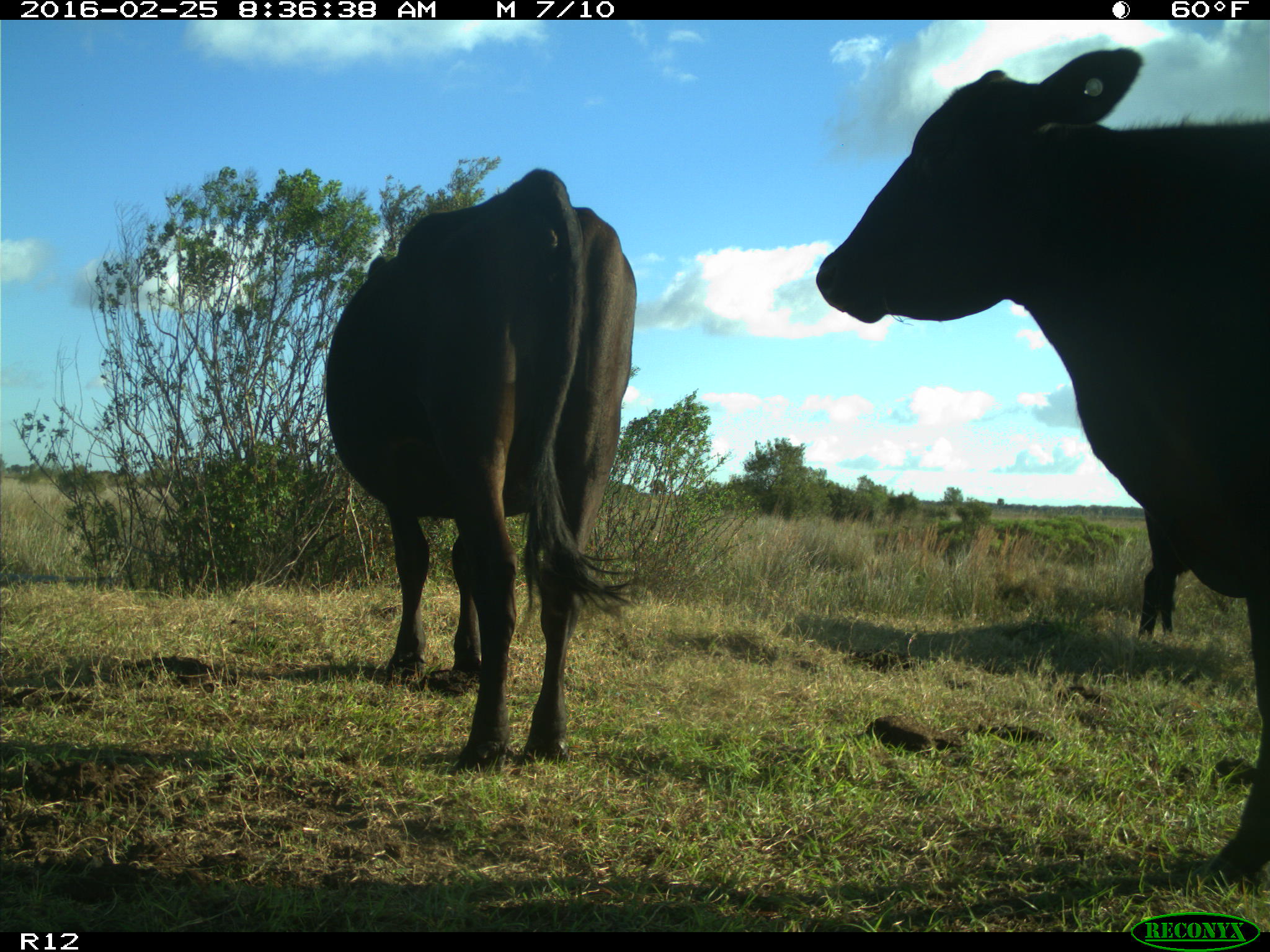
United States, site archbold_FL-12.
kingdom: Animalia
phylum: Chordata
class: Mammalia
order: Artiodactyla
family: Bovidae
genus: Bos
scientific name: Bos taurus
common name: domestic cow